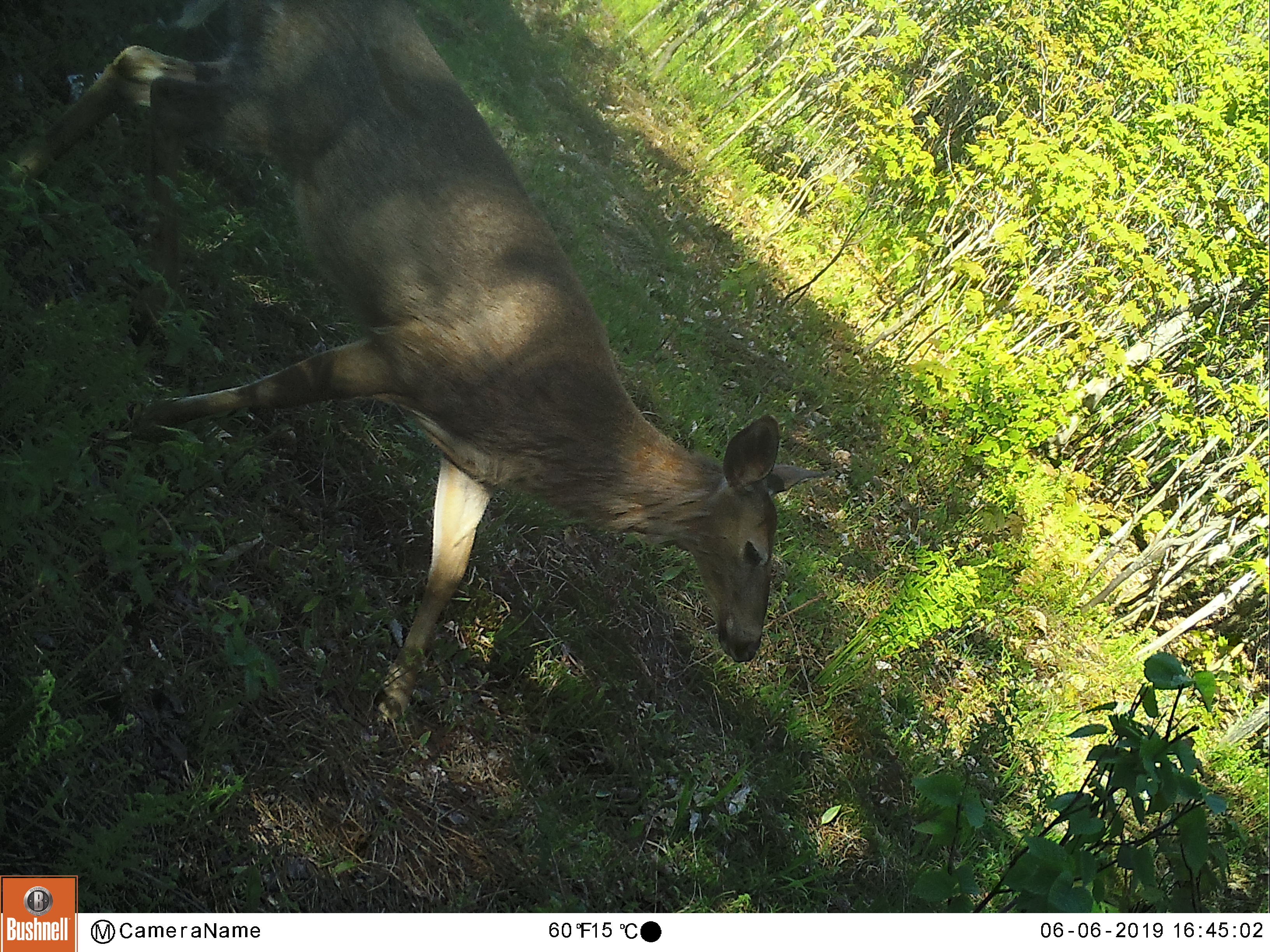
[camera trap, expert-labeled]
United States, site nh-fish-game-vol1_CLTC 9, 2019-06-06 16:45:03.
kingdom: Animalia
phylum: Chordata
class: Mammalia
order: Artiodactyla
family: Cervidae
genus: Odocoileus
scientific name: Odocoileus virginianus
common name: white-tailed deer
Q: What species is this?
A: White-tailed deer (Odocoileus virginianus).